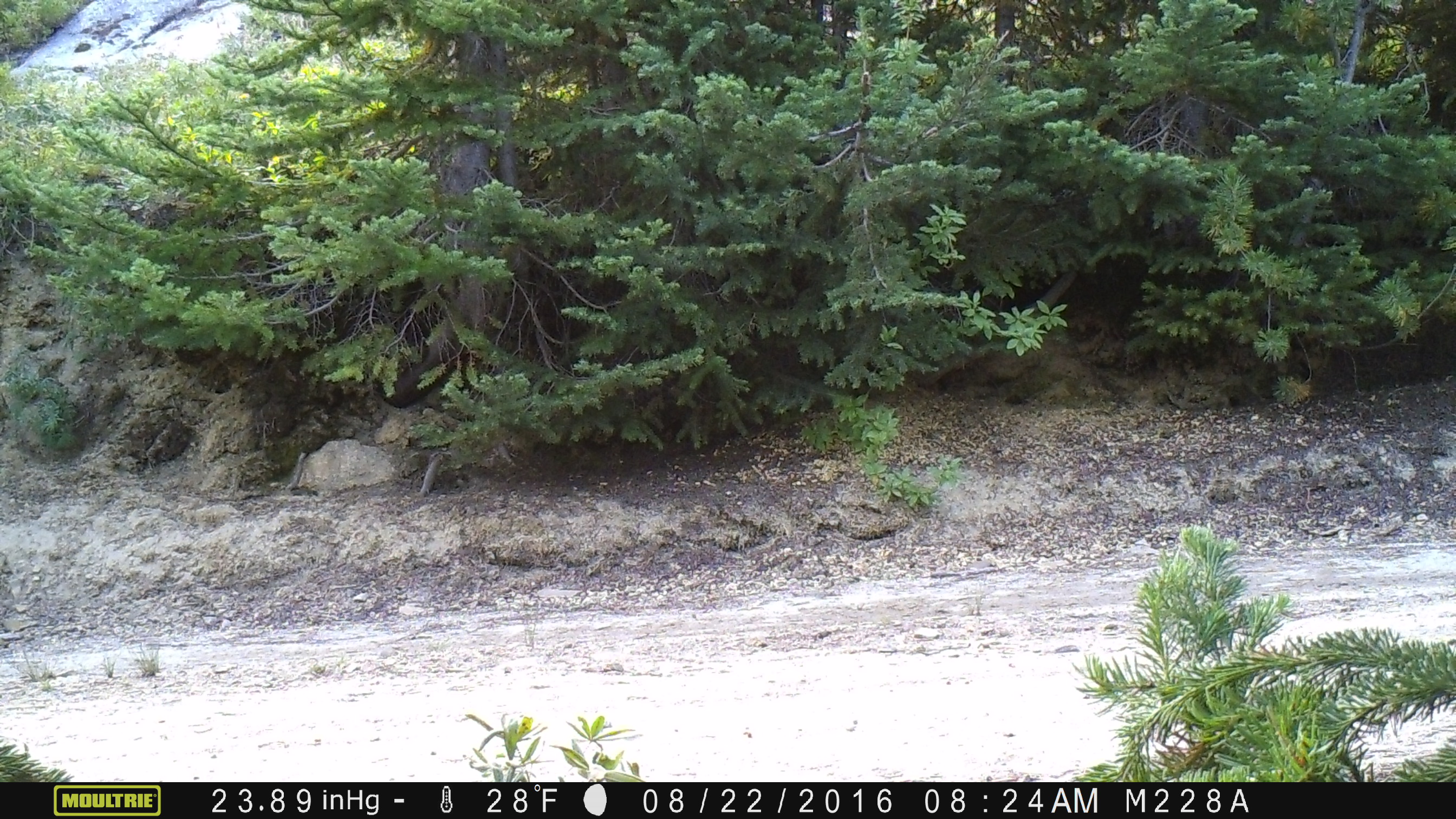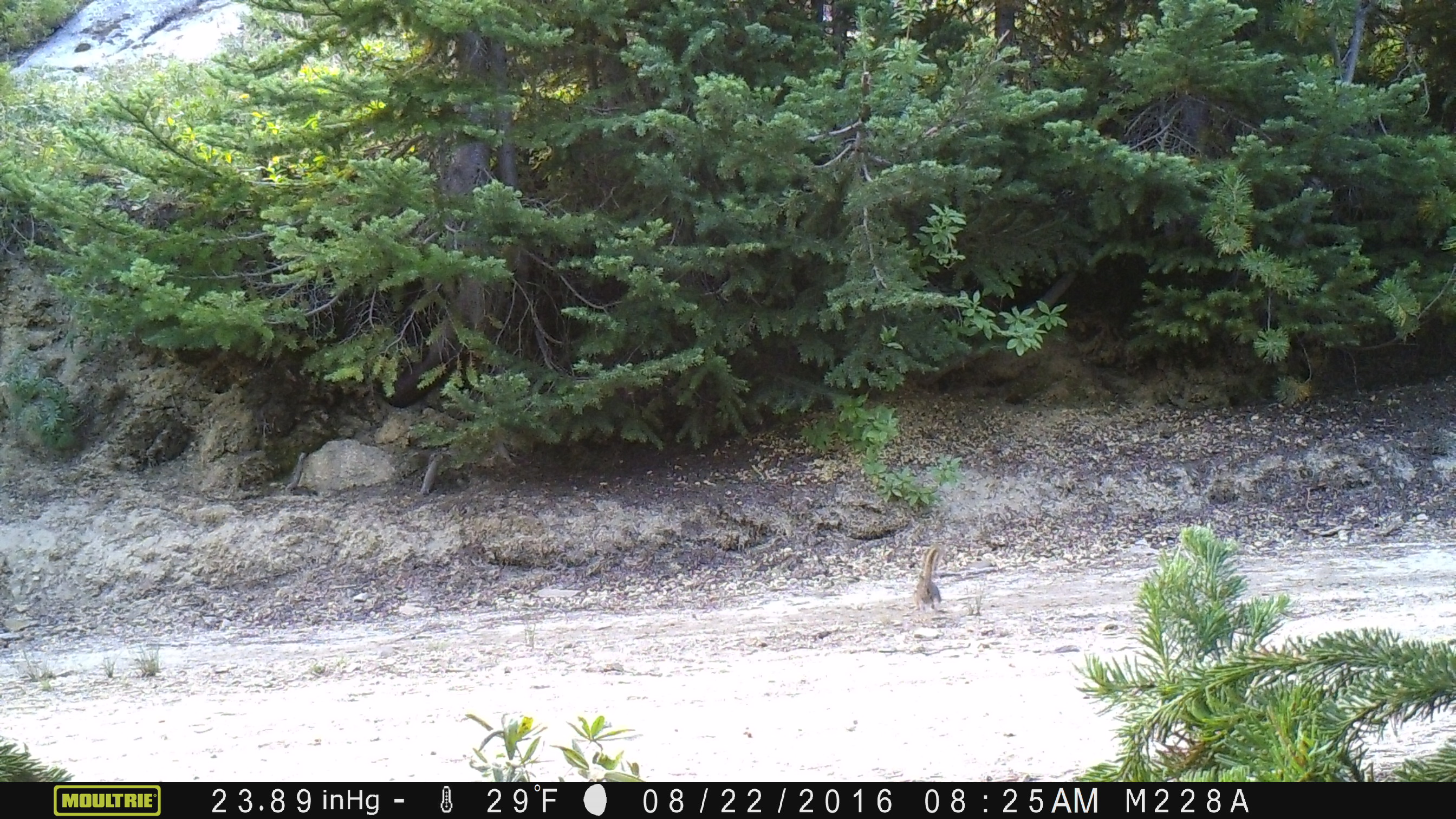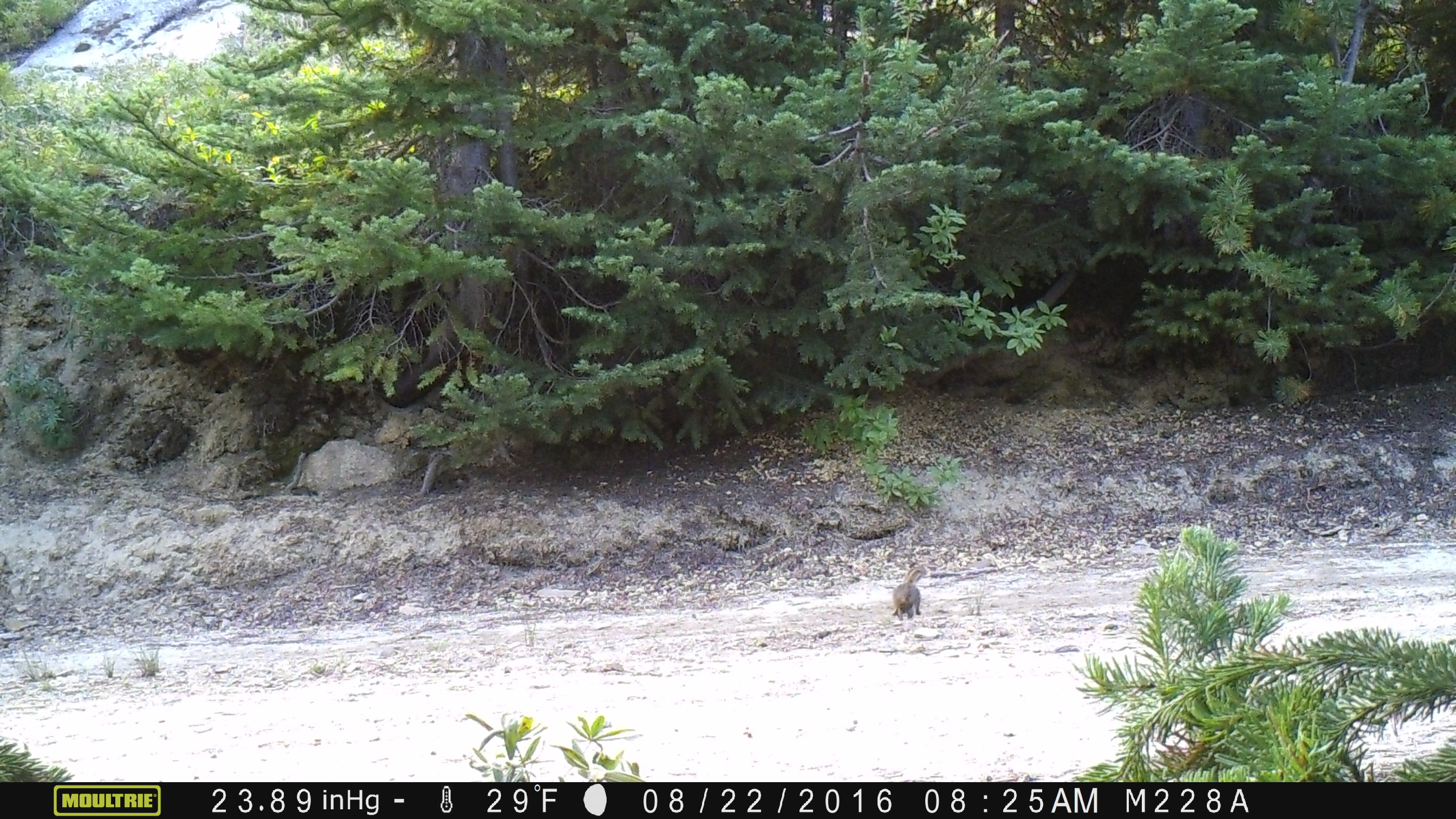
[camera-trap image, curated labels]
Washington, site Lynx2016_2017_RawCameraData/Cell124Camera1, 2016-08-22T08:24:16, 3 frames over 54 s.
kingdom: Animalia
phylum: Chordata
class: Mammalia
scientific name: Mammalia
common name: small mammal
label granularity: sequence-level